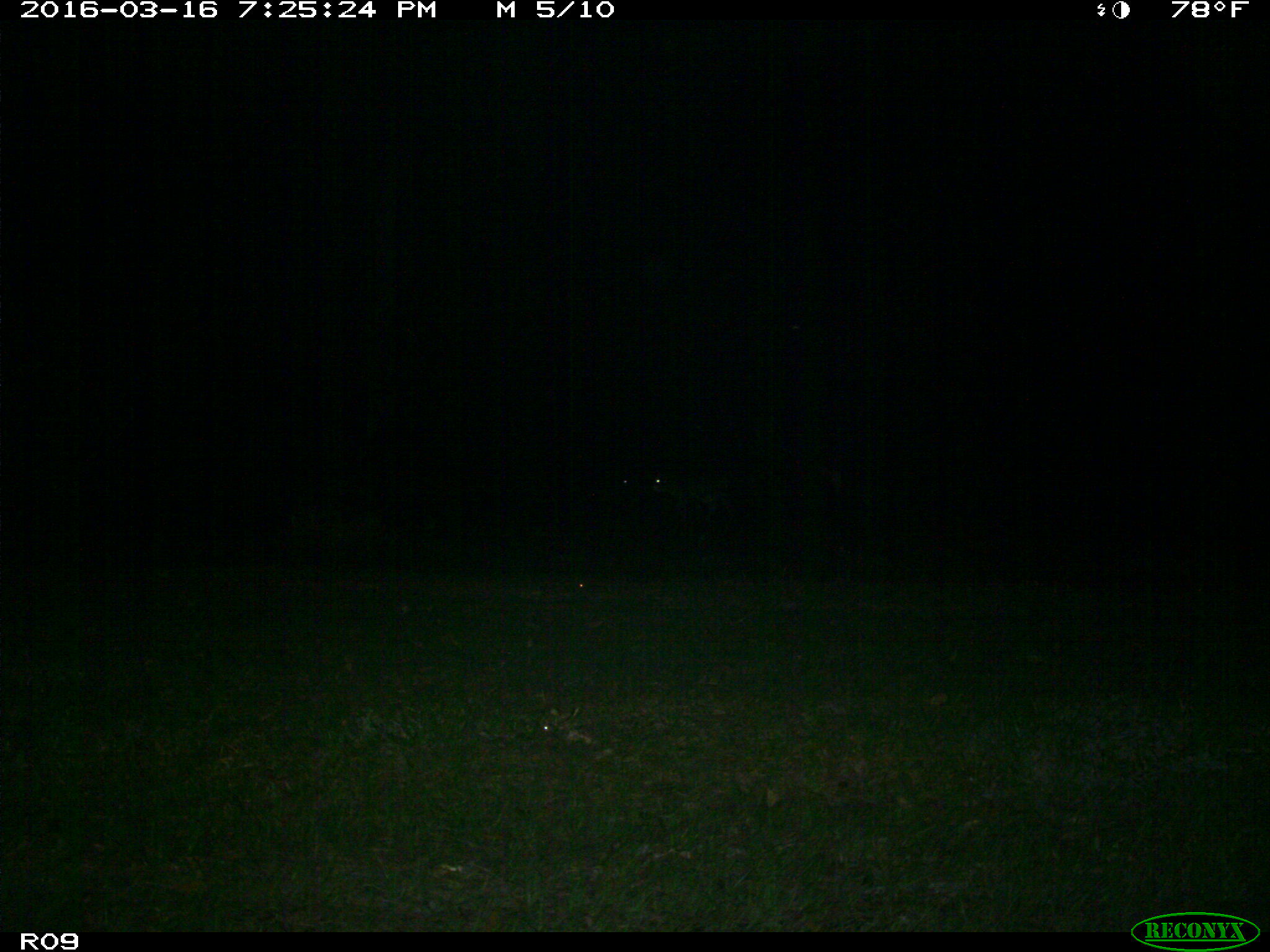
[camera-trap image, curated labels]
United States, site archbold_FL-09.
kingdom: Animalia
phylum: Chordata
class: Mammalia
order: Artiodactyla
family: Bovidae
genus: Bos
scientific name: Bos taurus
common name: domestic cow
Bos taurus (domestic cow).